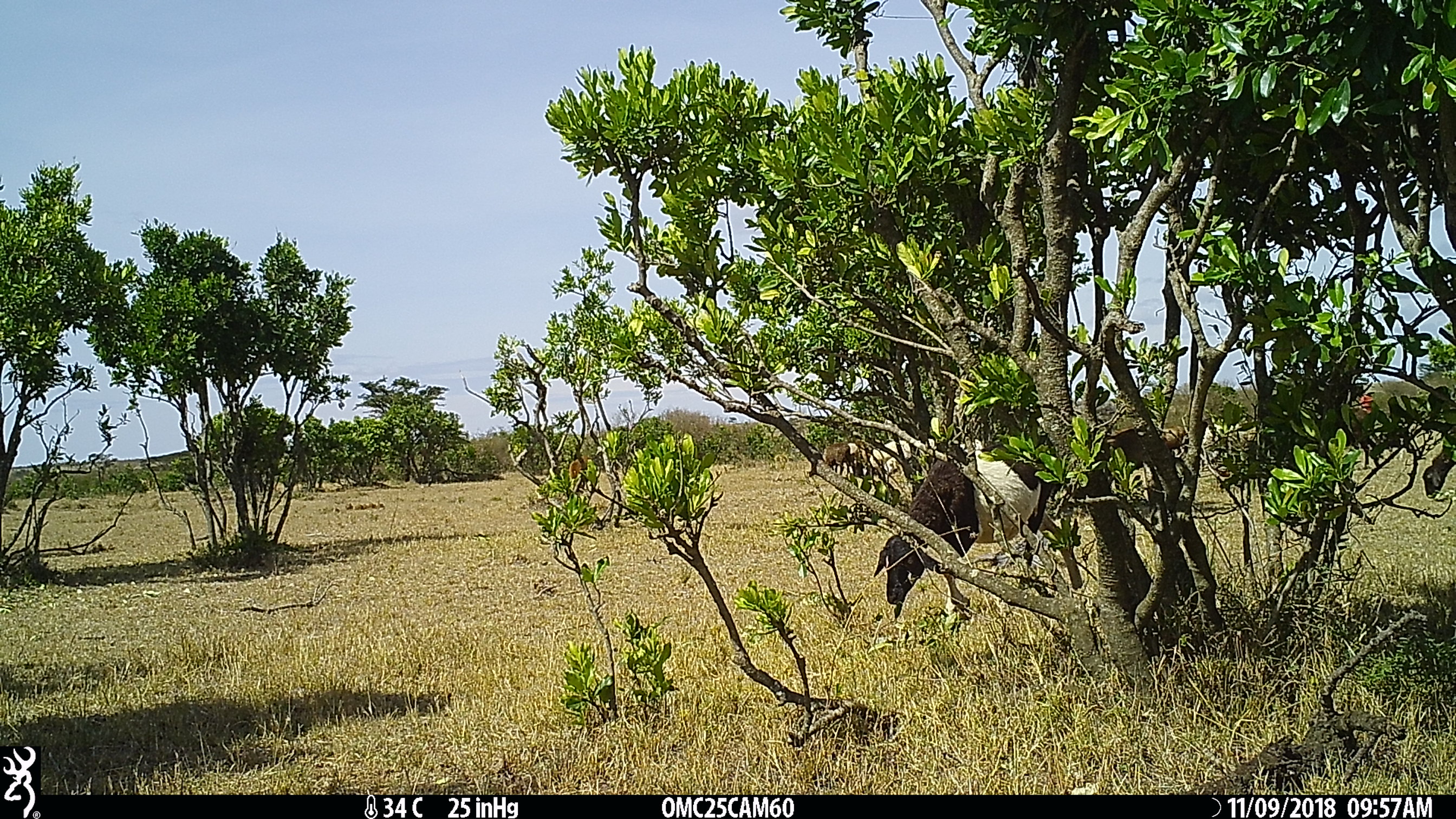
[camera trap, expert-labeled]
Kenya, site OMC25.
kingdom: Animalia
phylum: Chordata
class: Mammalia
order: Artiodactyla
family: Bovidae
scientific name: Bovidae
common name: sheep or goat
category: shoat